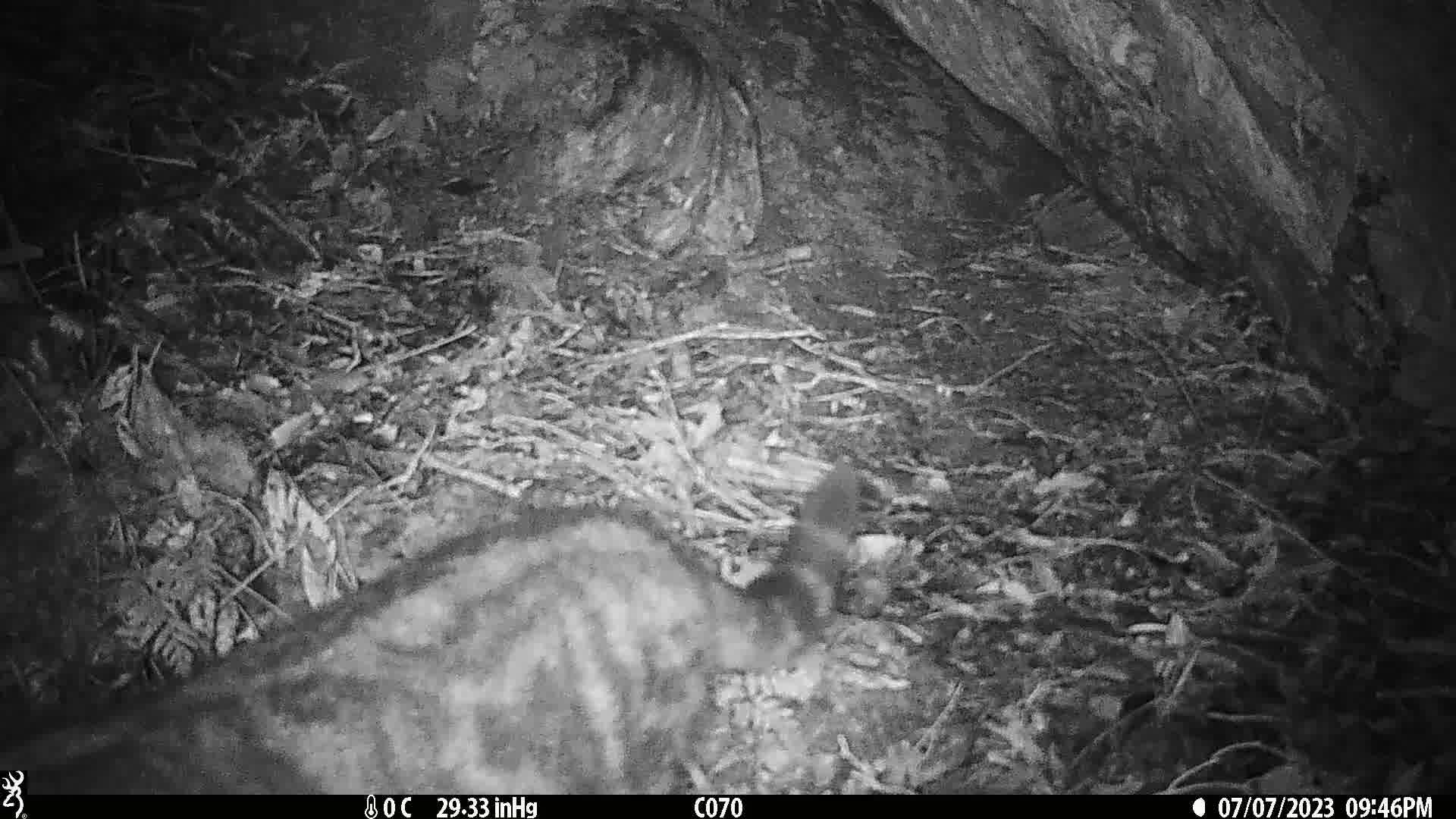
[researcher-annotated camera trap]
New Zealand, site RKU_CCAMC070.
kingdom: Animalia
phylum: Chordata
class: Mammalia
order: Carnivora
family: Felidae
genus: Felis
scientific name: Felis catus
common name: domestic cat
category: cat